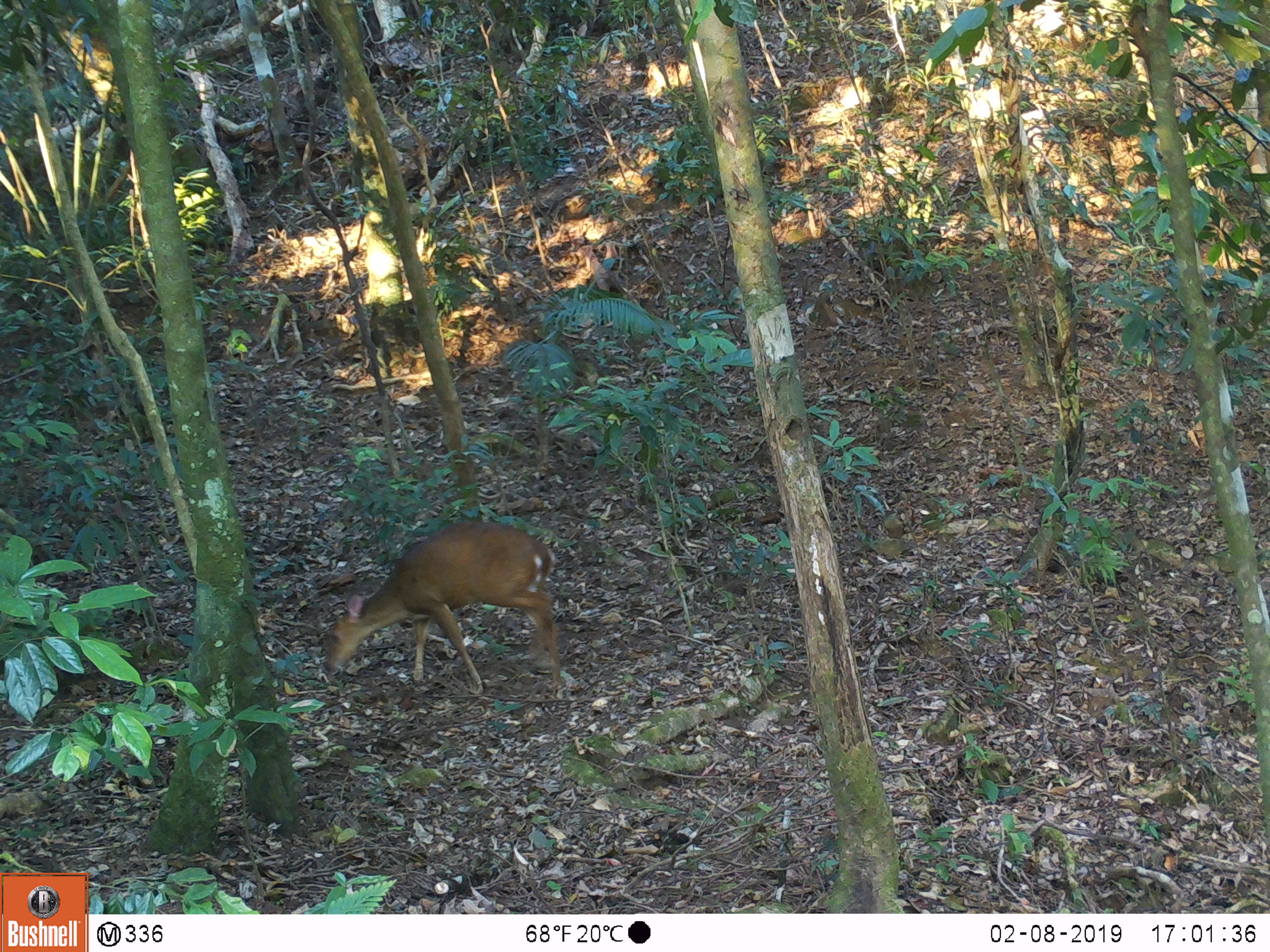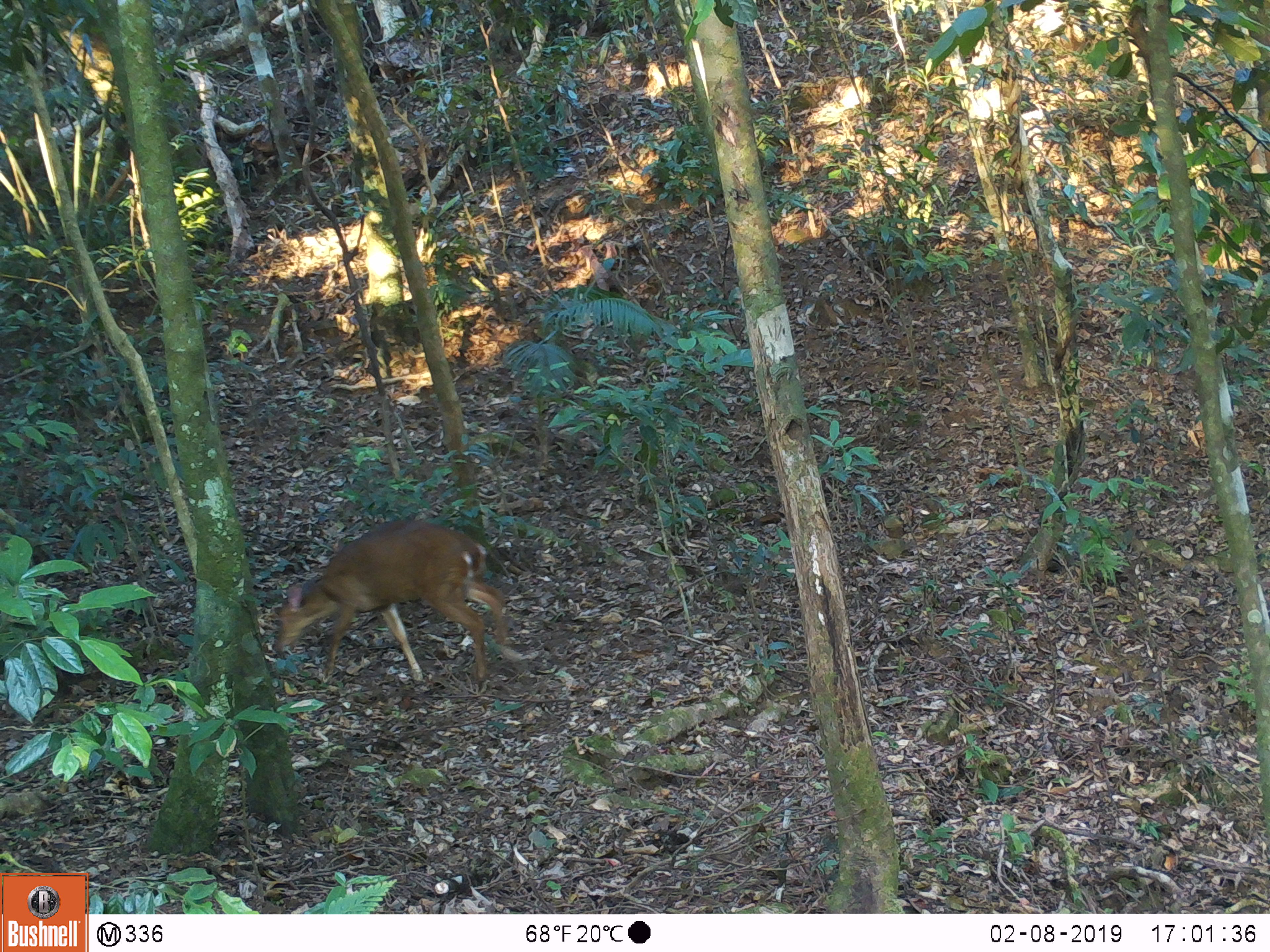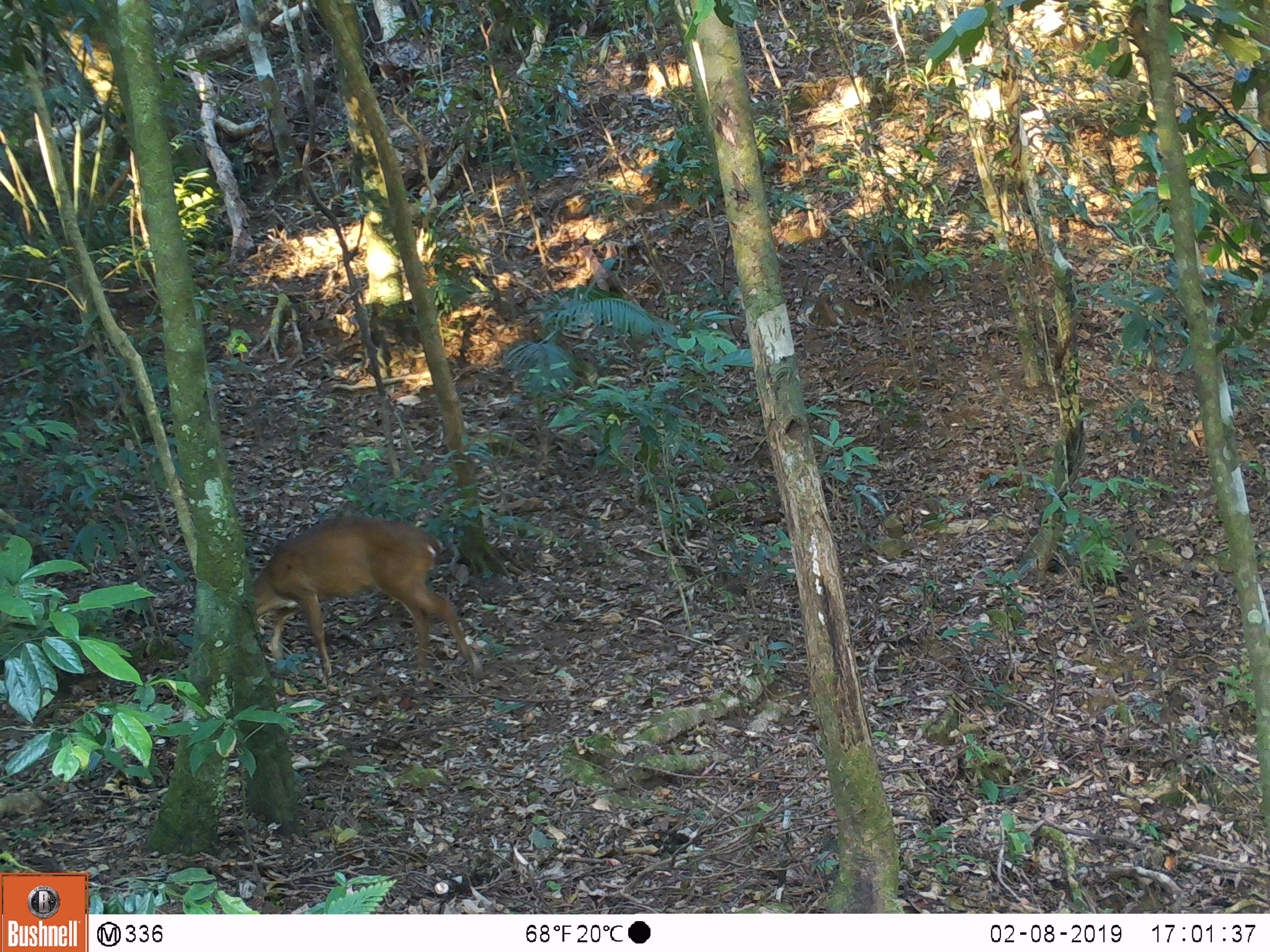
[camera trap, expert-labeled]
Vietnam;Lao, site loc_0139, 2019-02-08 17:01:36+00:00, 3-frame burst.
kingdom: Animalia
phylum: Chordata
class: Mammalia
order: Artiodactyla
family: Cervidae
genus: Muntiacus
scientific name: Muntiacus vuquangensis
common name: large-antlered muntjac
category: large antlered muntjac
Large antlered muntjac (large-antlered muntjac) (Muntiacus vuquangensis). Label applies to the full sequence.